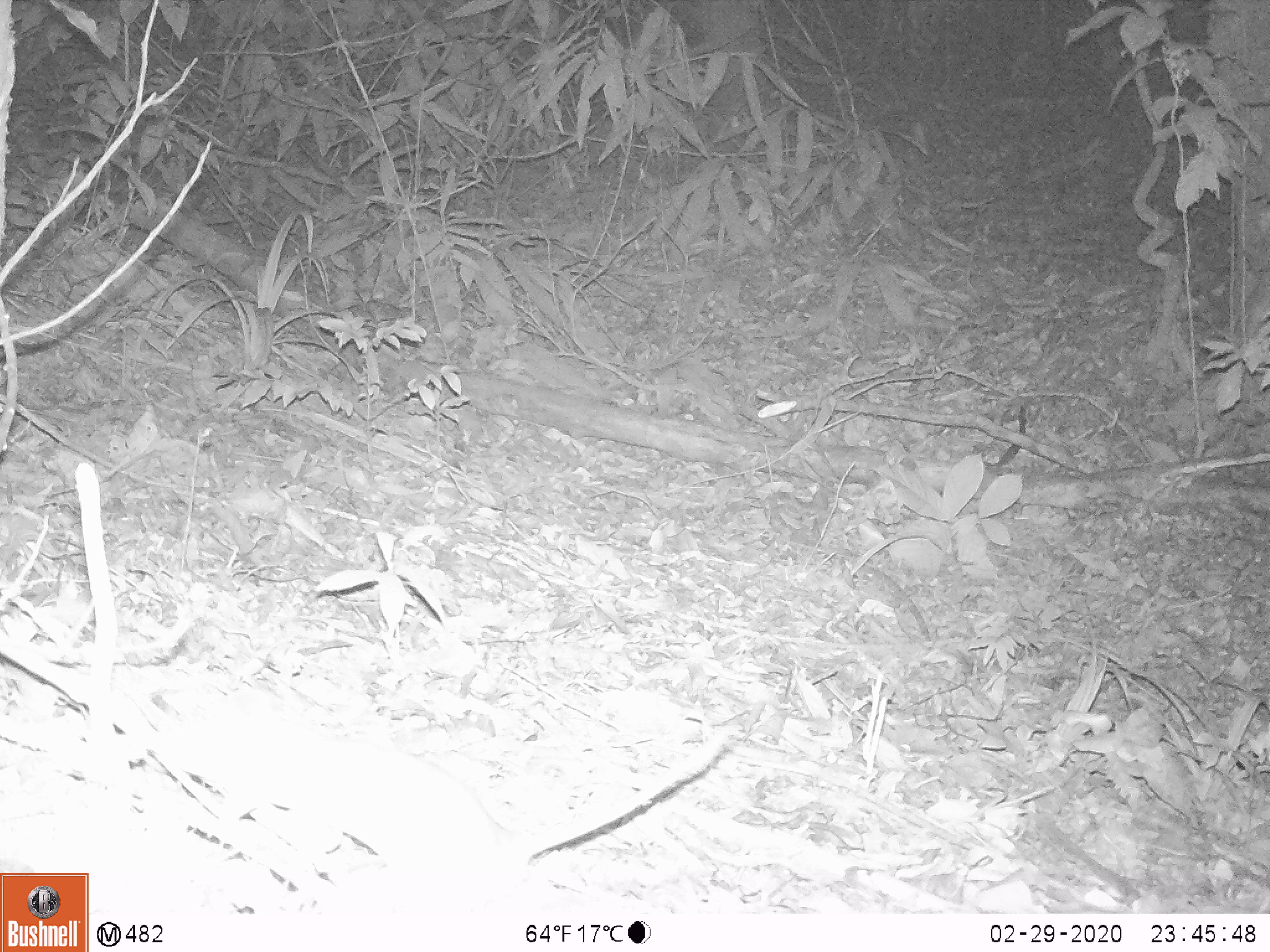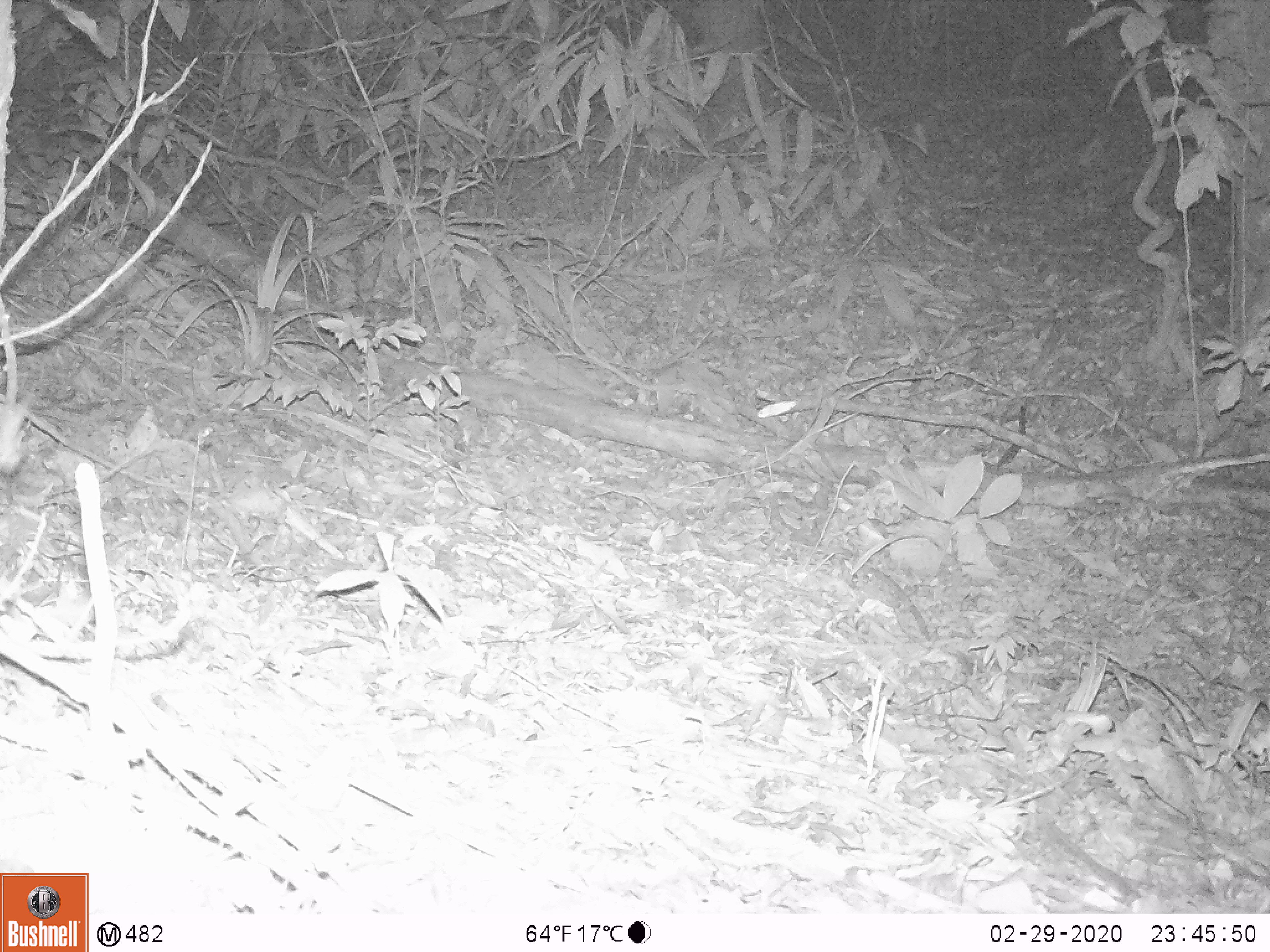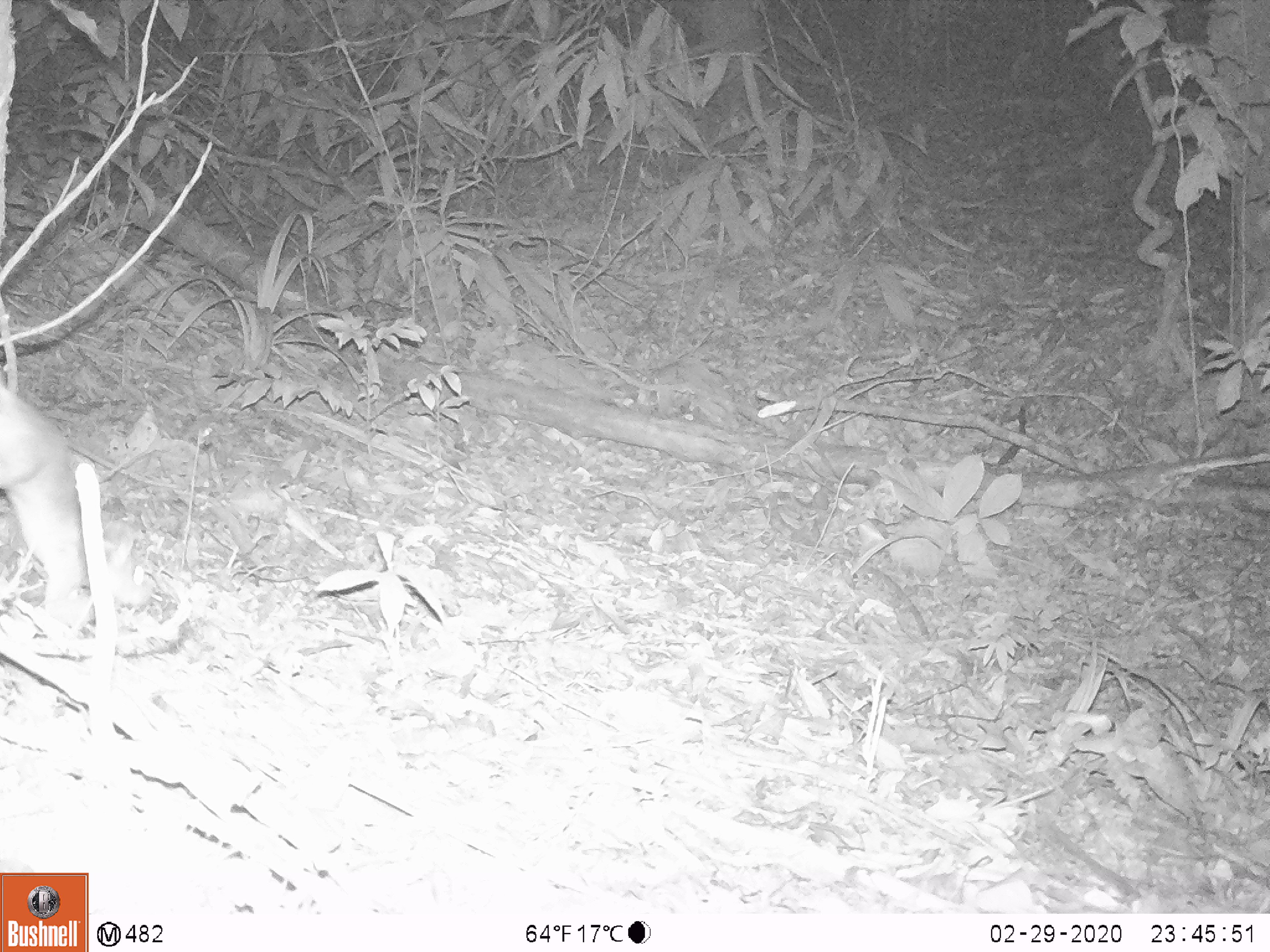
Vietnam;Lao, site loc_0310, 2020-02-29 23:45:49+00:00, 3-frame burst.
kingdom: Animalia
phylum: Chordata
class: Mammalia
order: Rodentia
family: Muridae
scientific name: Muridae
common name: old-world mice and rats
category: unidentified murid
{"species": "unidentified murid (old-world mice and rats) (Muridae)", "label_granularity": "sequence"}